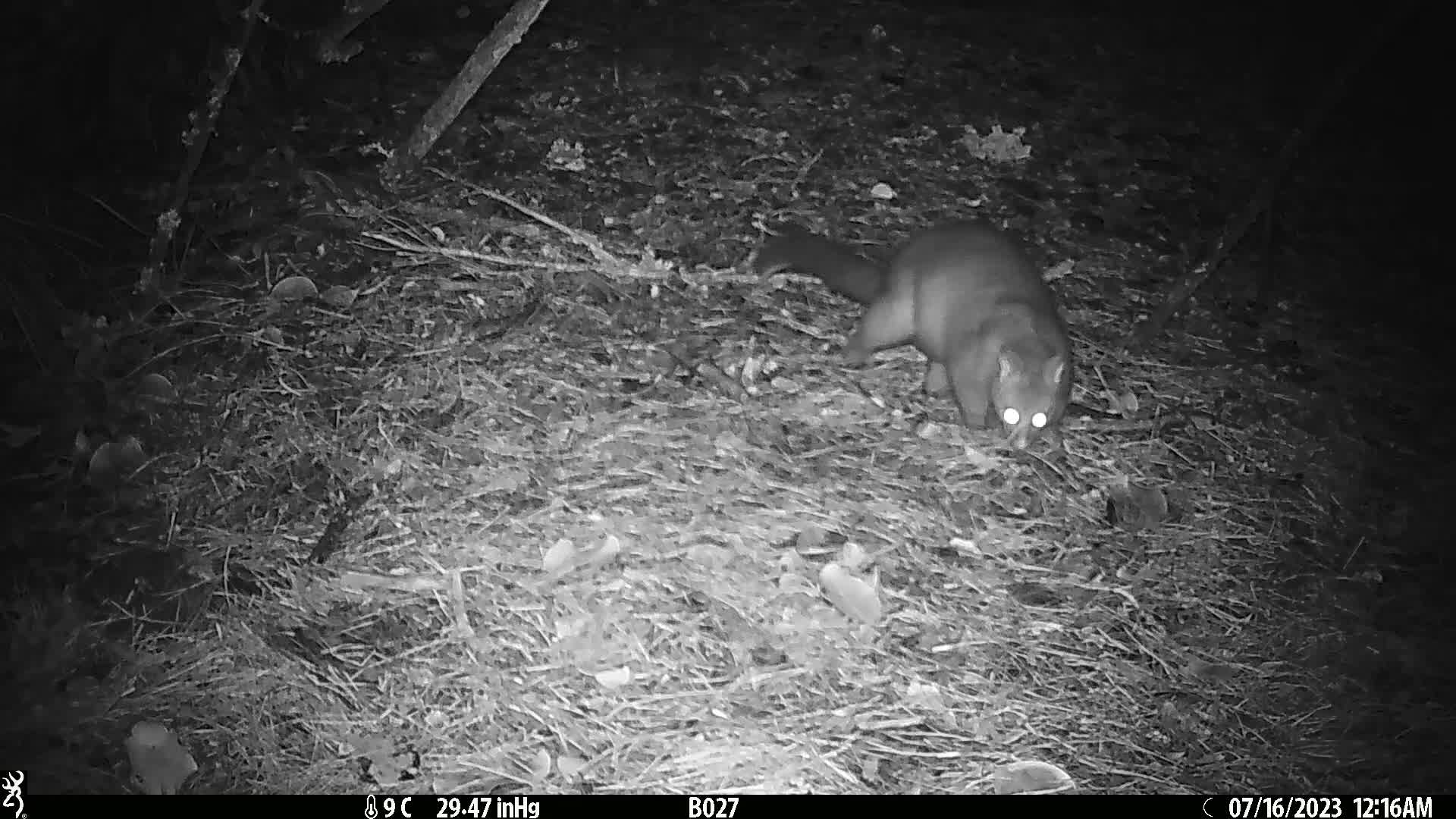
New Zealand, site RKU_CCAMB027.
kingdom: Animalia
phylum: Chordata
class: Mammalia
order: Diprotodontia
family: Phalangeridae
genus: Trichosurus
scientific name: Trichosurus vulpecula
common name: common brushtail possum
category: possum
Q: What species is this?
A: Possum (common brushtail possum) (Trichosurus vulpecula).